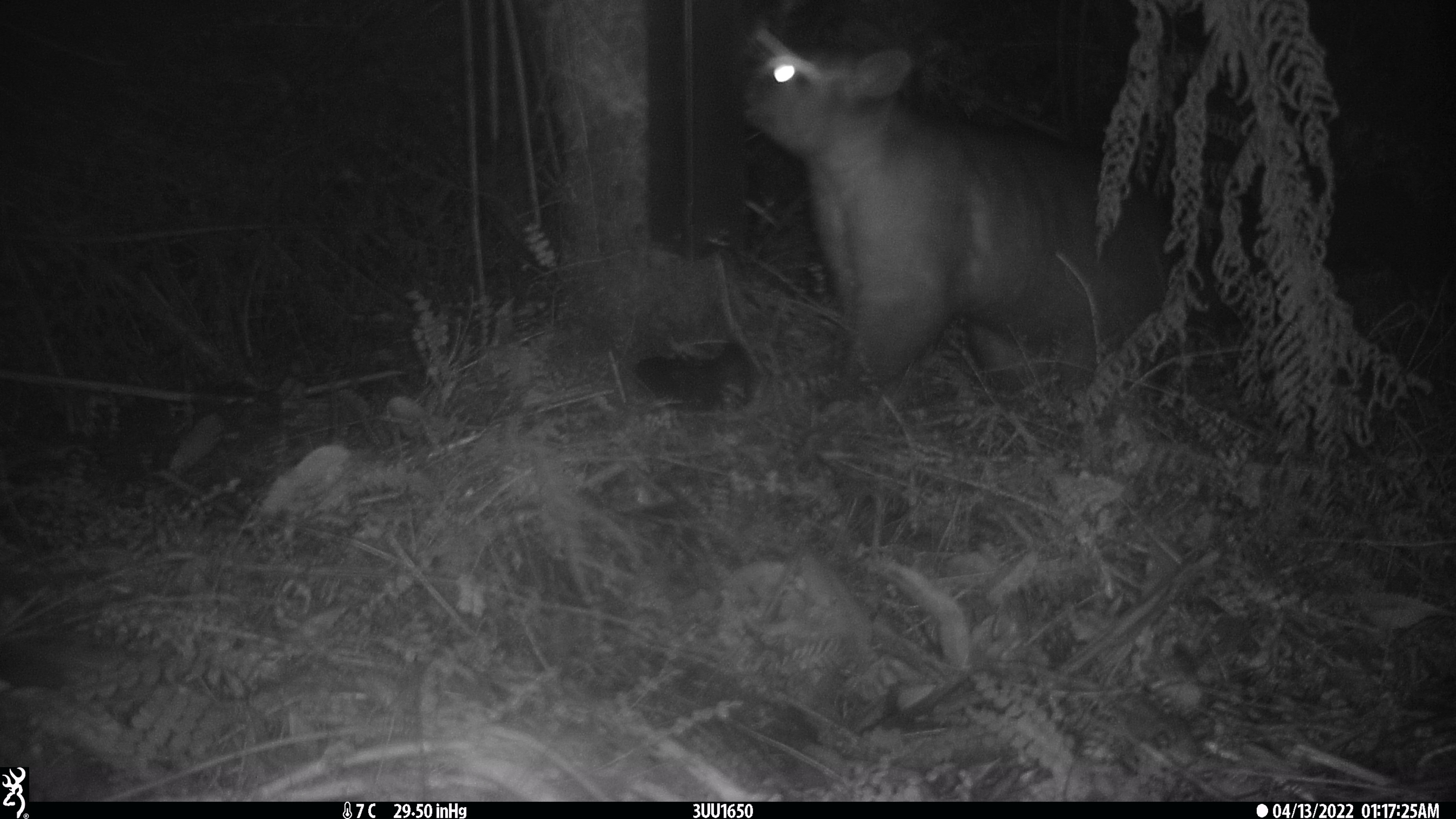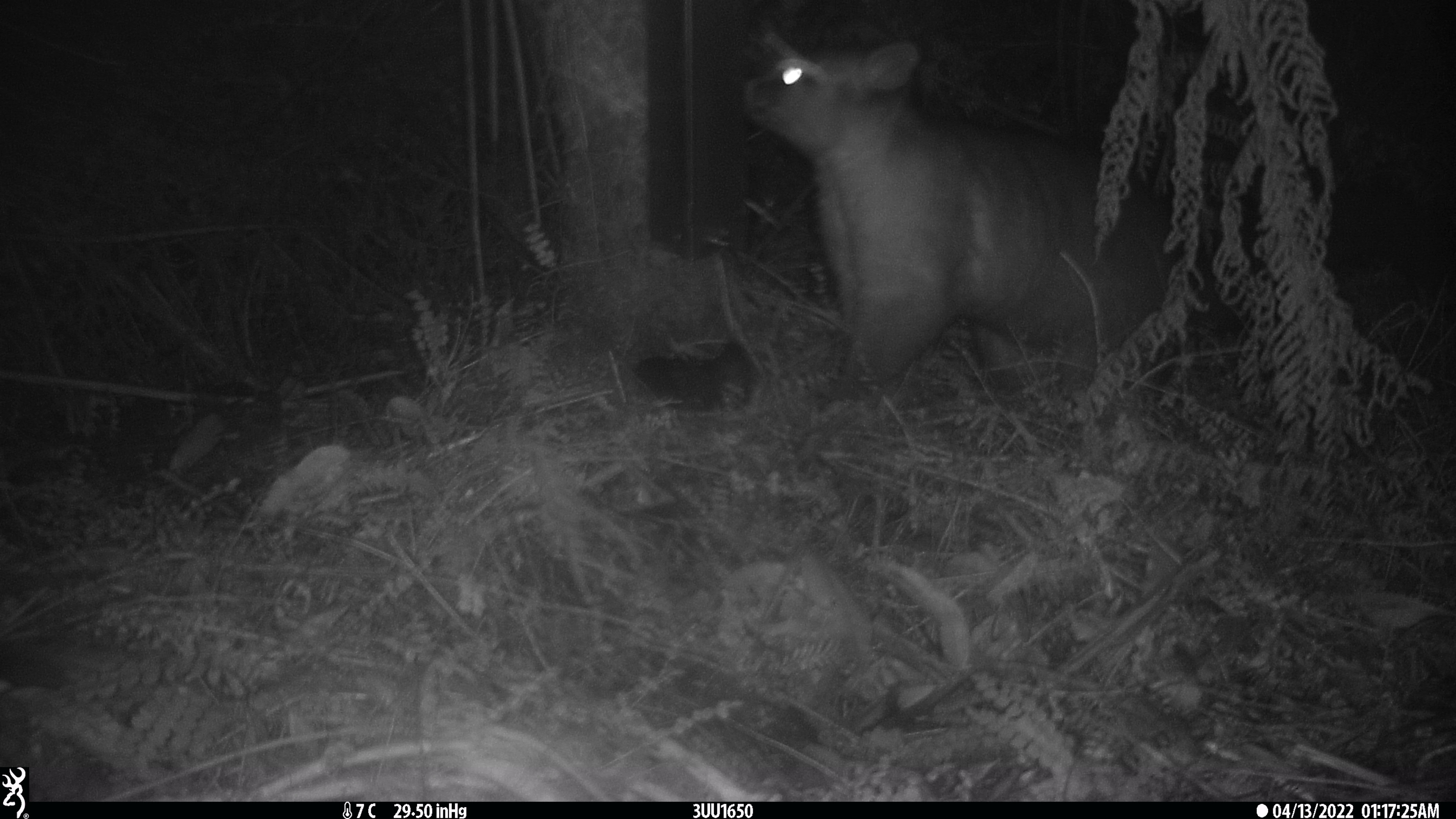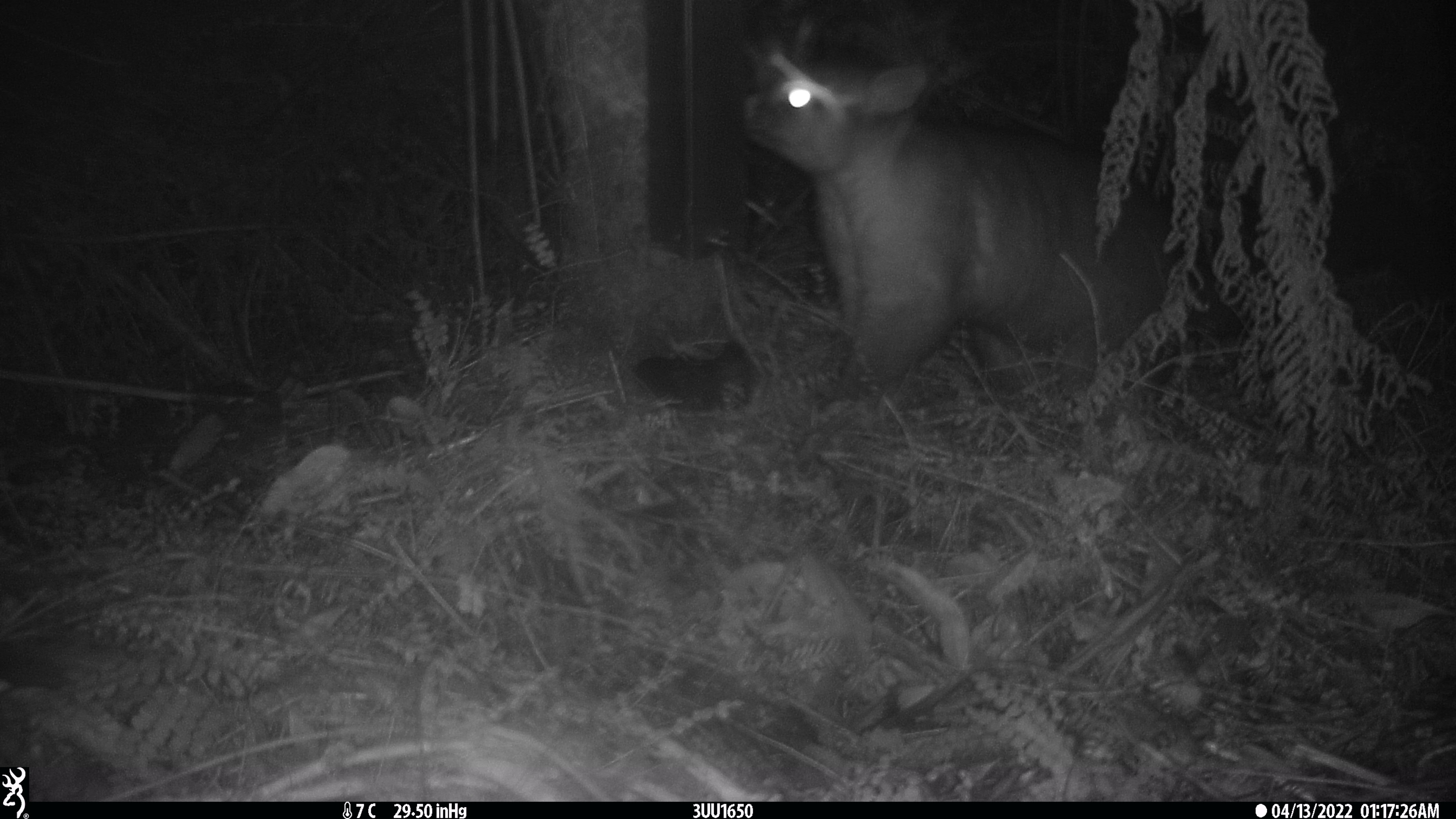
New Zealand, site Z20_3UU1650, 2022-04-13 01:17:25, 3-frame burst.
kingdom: Animalia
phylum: Chordata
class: Mammalia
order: Diprotodontia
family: Phalangeridae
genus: Trichosurus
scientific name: Trichosurus vulpecula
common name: common brushtail possum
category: possum